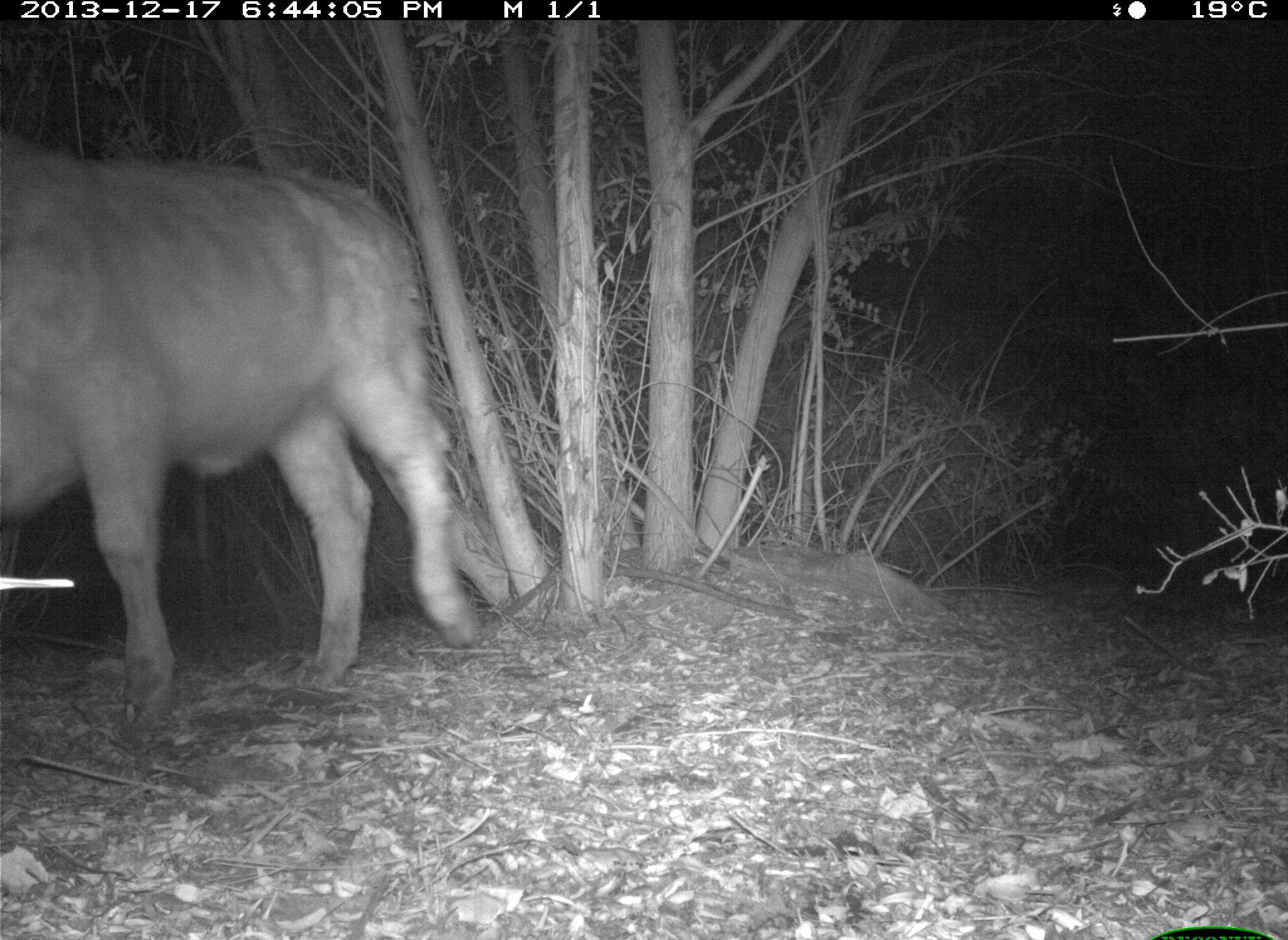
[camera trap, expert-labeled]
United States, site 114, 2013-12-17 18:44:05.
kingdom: Animalia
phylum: Chordata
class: Mammalia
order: Artiodactyla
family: Bovidae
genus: Bos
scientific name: Bos taurus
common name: cow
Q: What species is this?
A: Cow (Bos taurus).